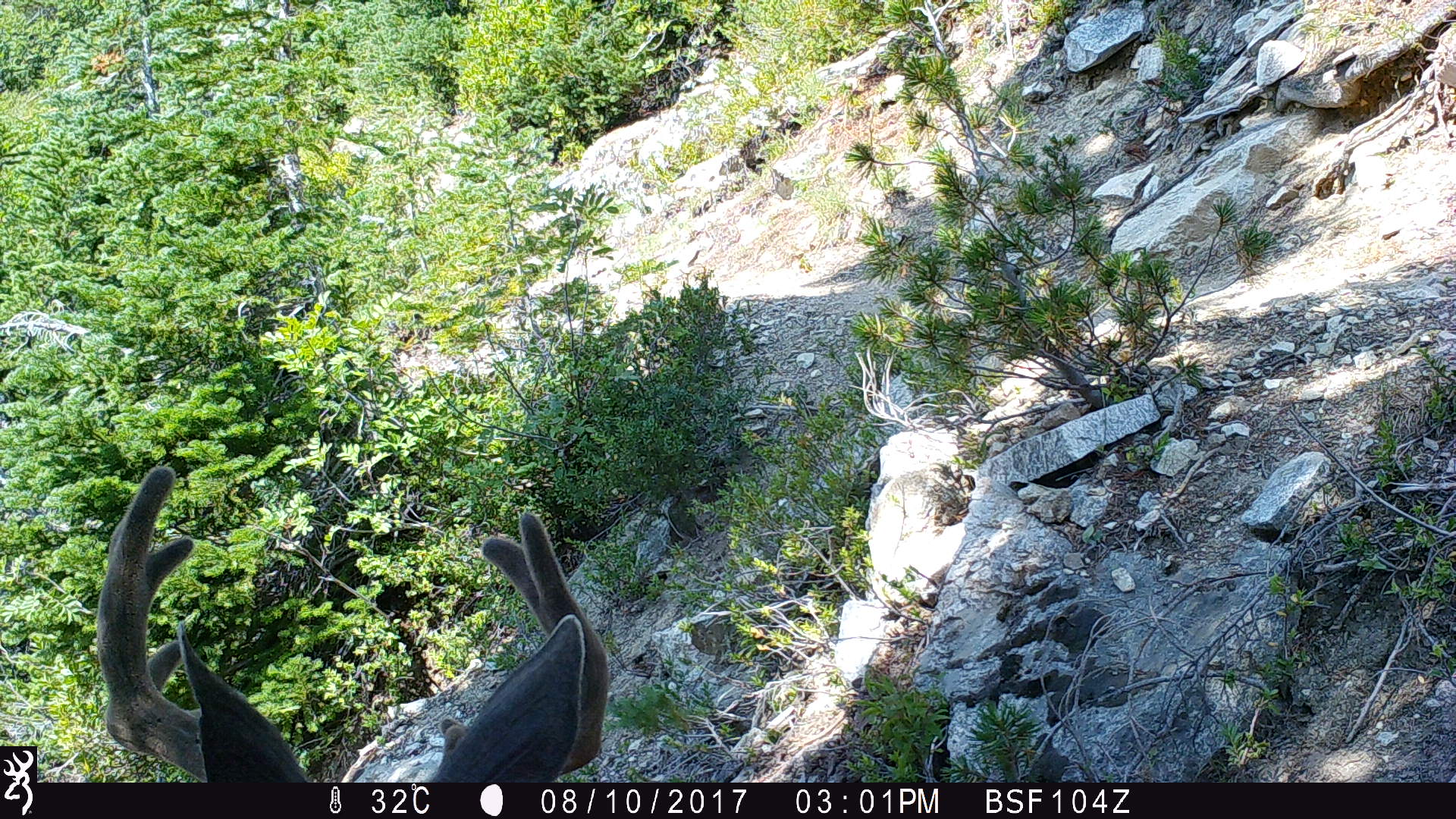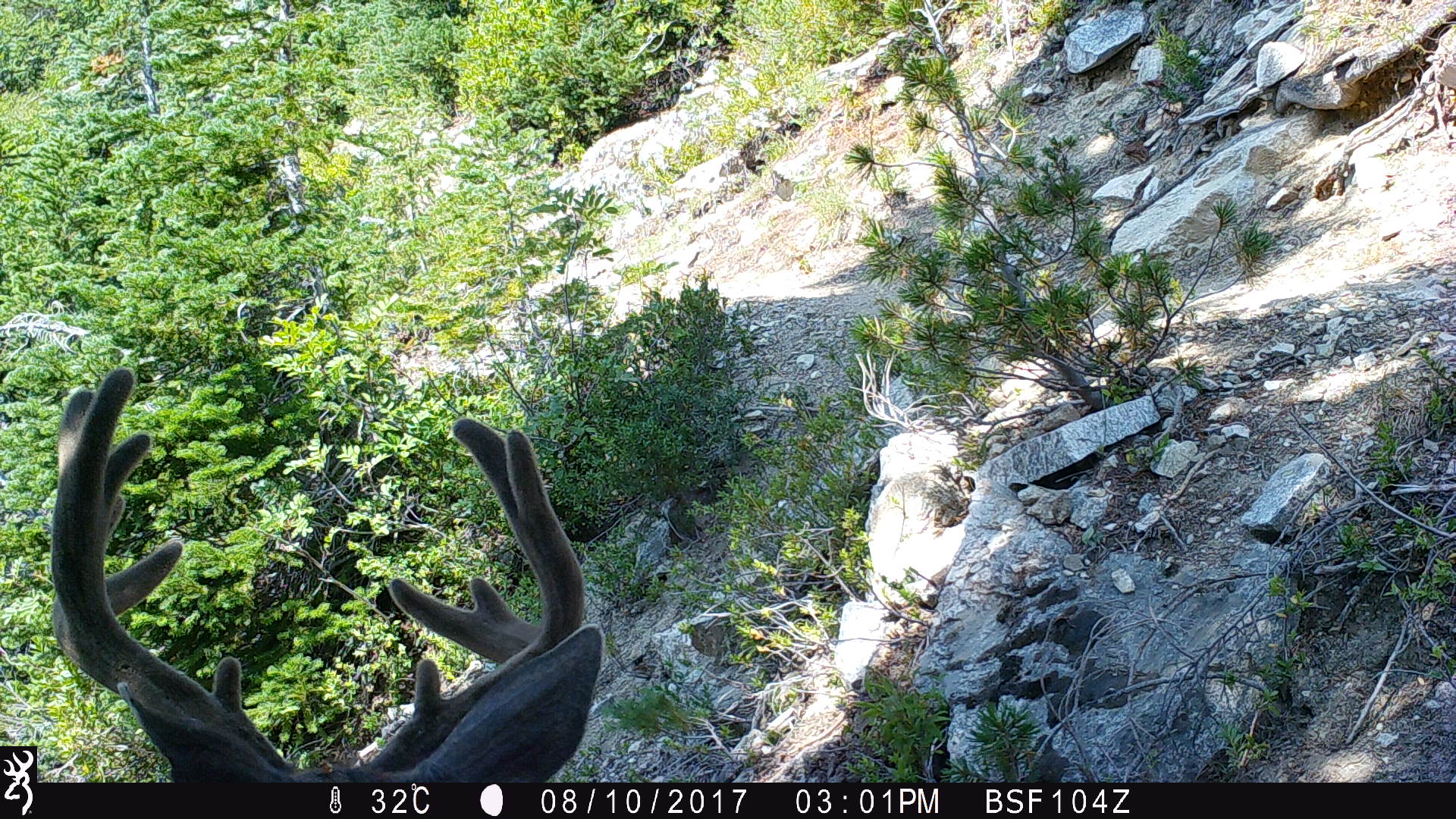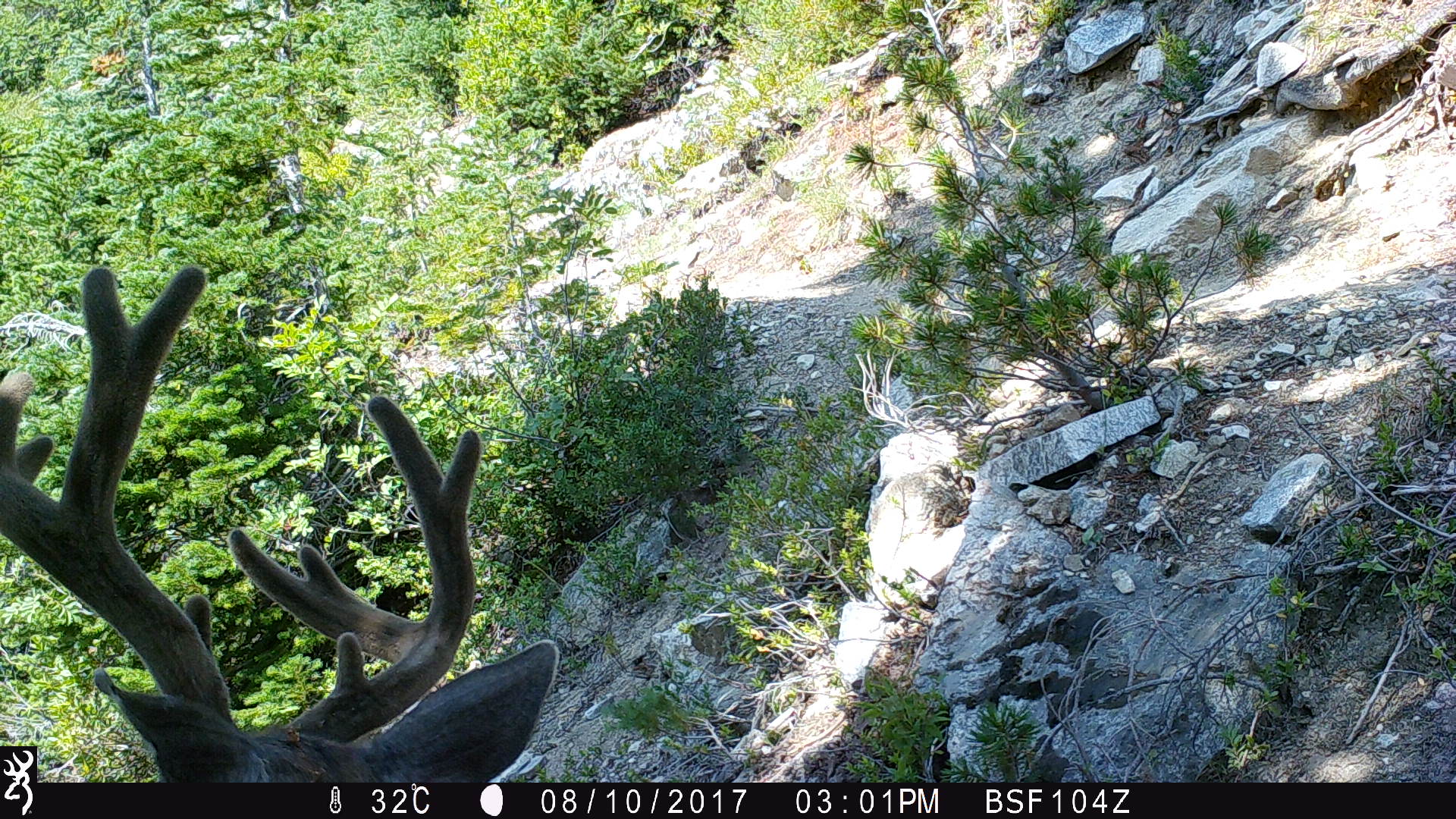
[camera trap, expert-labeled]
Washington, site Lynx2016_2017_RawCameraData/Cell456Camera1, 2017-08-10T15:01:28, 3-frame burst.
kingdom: Animalia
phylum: Chordata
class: Mammalia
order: Artiodactyla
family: Cervidae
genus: Odocoileus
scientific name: Odocoileus hemionus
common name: mule deer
Odocoileus hemionus (mule deer). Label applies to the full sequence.